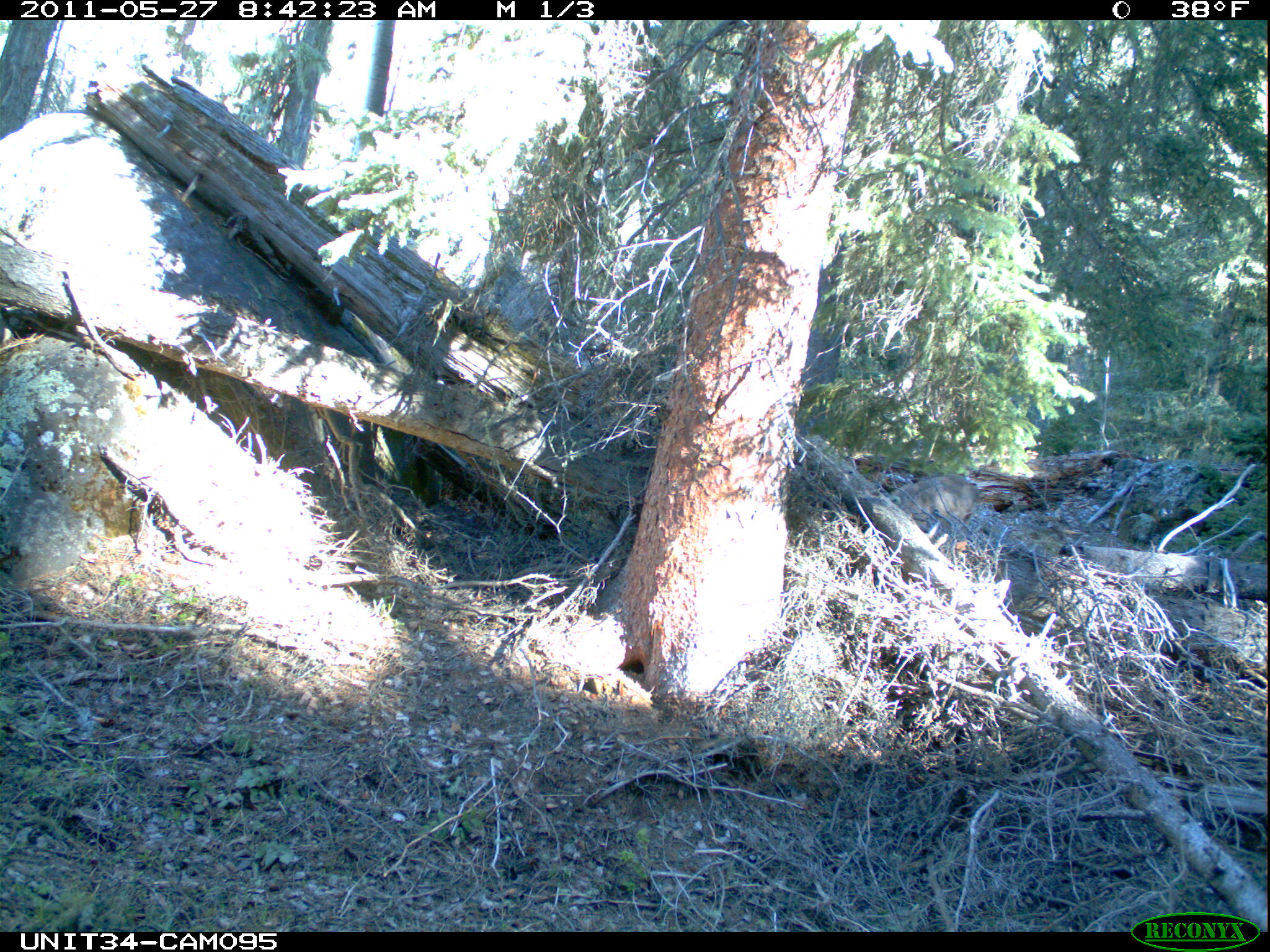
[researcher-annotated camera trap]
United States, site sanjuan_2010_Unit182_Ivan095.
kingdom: Animalia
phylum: Chordata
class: Mammalia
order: Artiodactyla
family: Cervidae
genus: Odocoileus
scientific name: Odocoileus hemionus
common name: mule deer